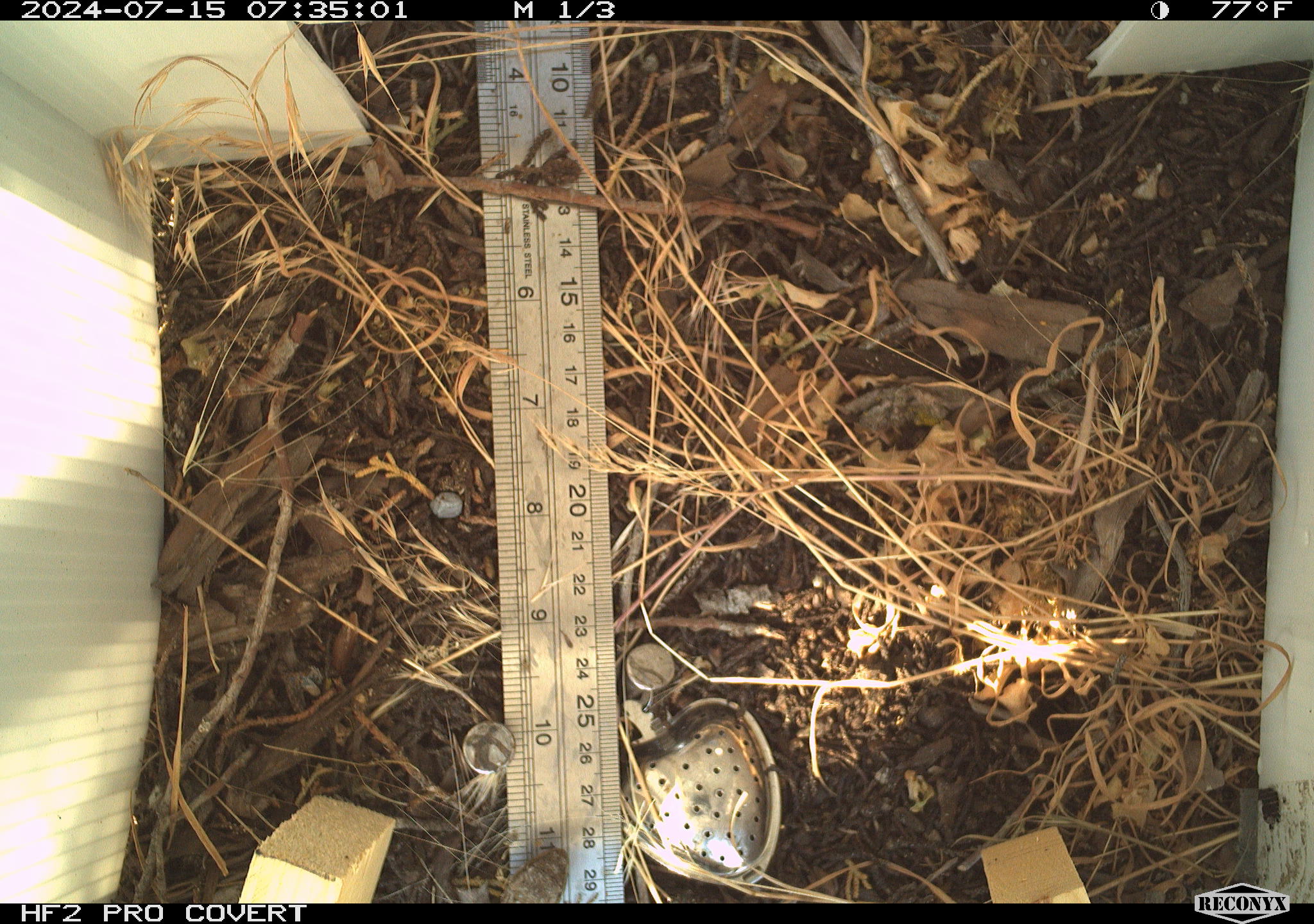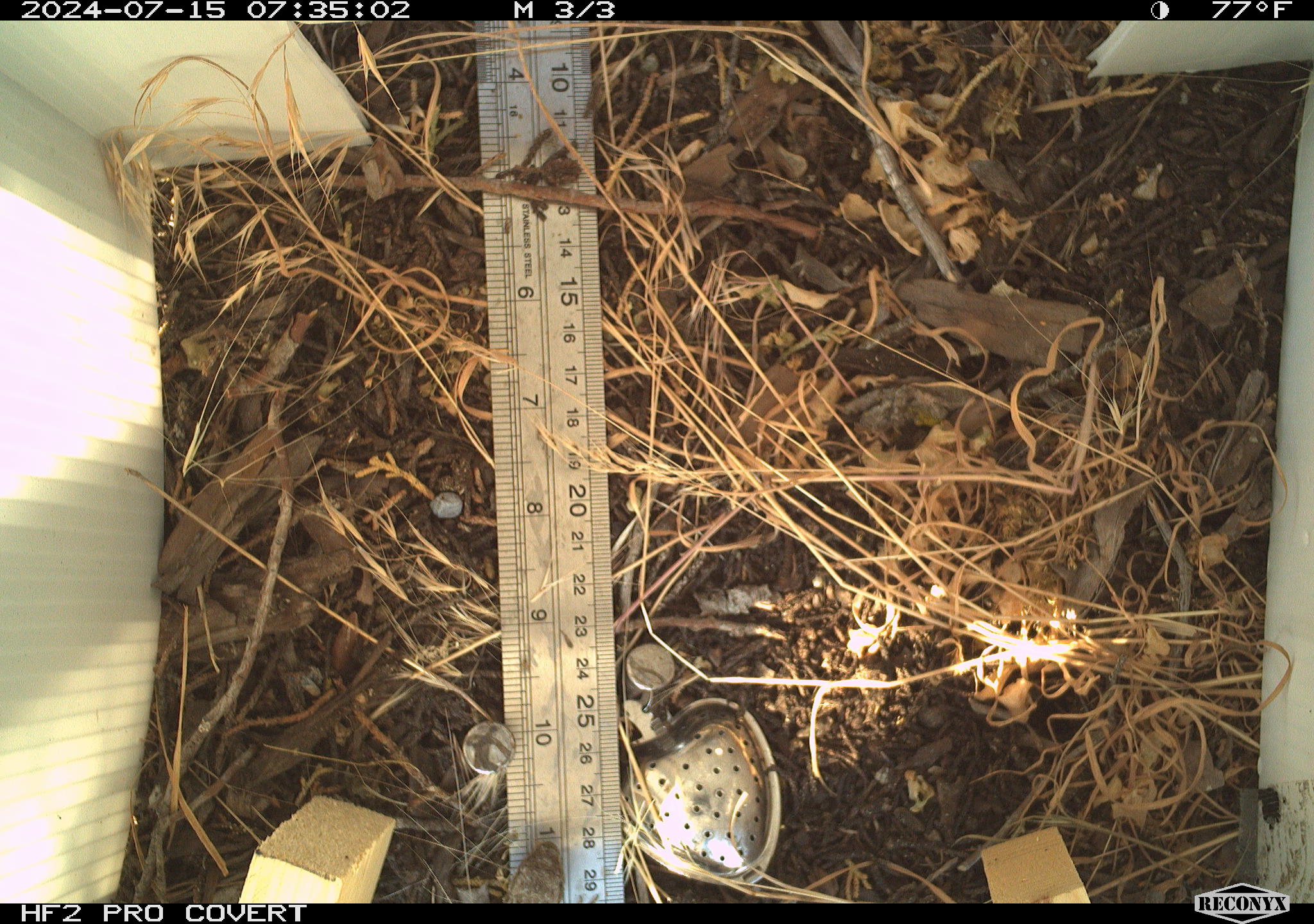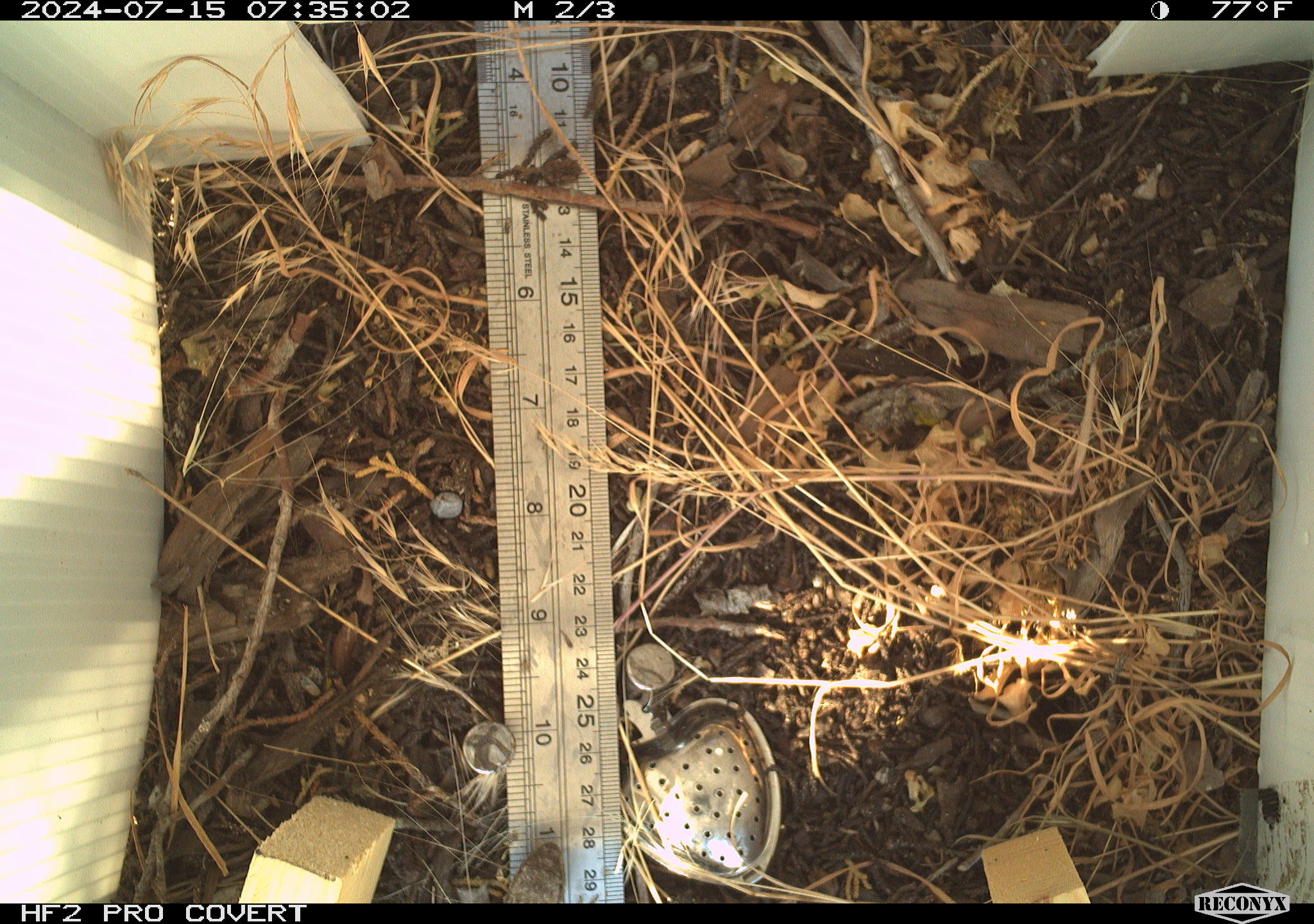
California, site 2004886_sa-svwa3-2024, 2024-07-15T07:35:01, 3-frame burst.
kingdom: Animalia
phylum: Chordata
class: Reptilia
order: Squamata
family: Phrynosomatidae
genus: Sceloporus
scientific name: Sceloporus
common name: spiny lizards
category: sceloporus species